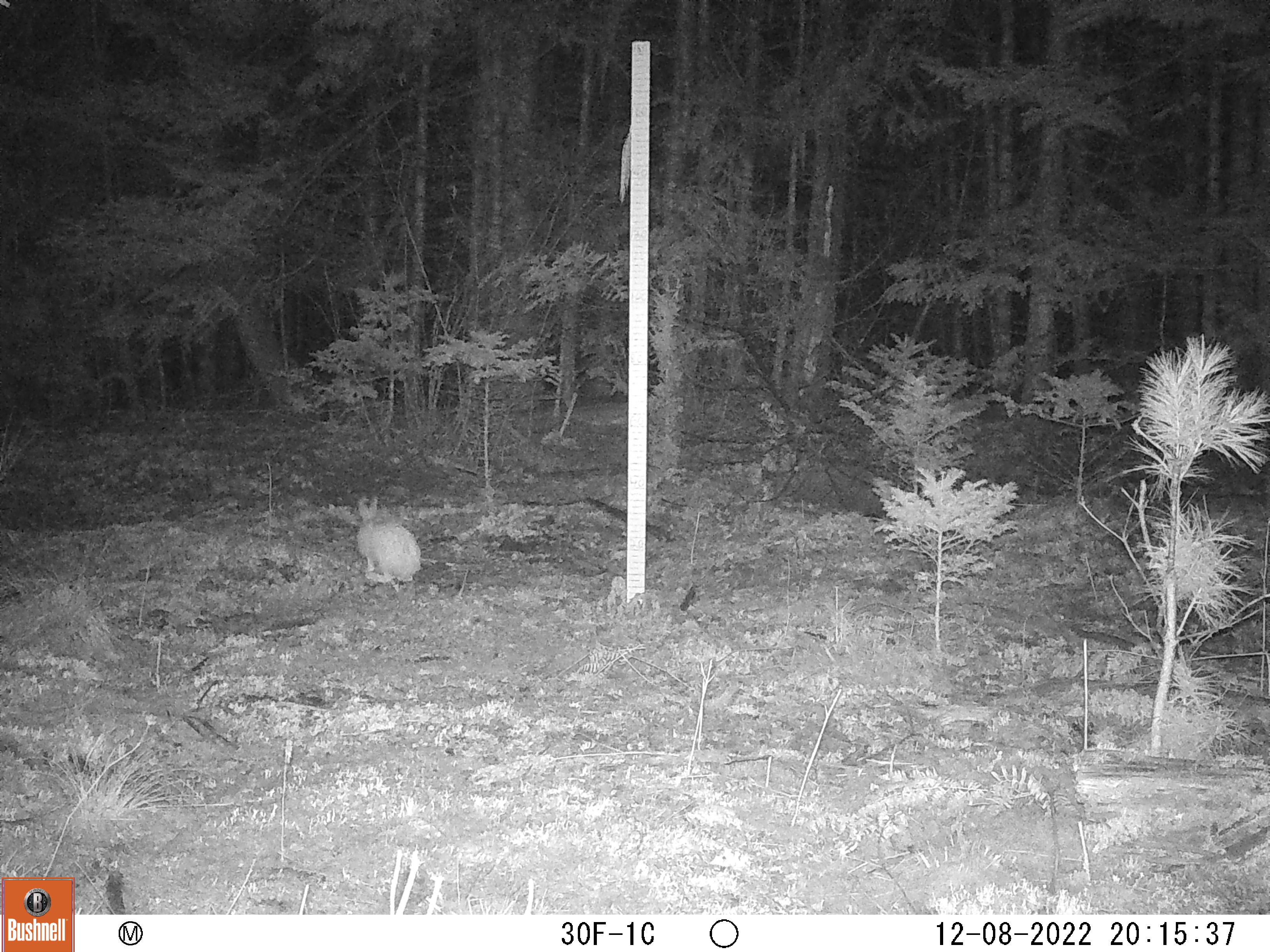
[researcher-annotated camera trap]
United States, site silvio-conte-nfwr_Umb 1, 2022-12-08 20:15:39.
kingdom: Animalia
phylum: Chordata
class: Mammalia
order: Lagomorpha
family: Leporidae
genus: Lepus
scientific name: Lepus americanus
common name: snowshoe hare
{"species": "snowshoe hare (Lepus americanus)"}